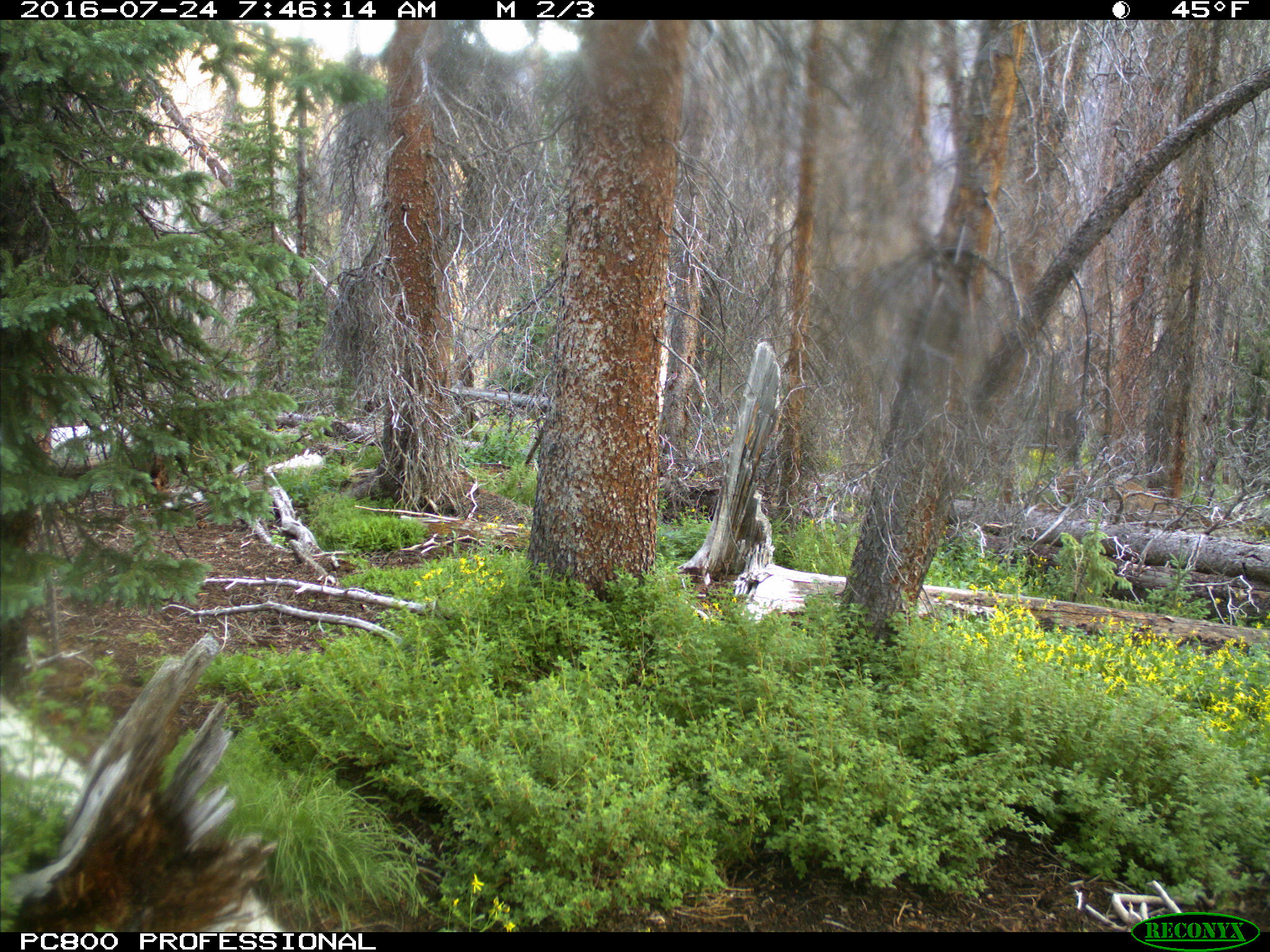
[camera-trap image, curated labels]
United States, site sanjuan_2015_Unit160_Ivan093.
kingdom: Animalia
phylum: Chordata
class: Mammalia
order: Artiodactyla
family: Cervidae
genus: Cervus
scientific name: Cervus elaphus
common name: red deer